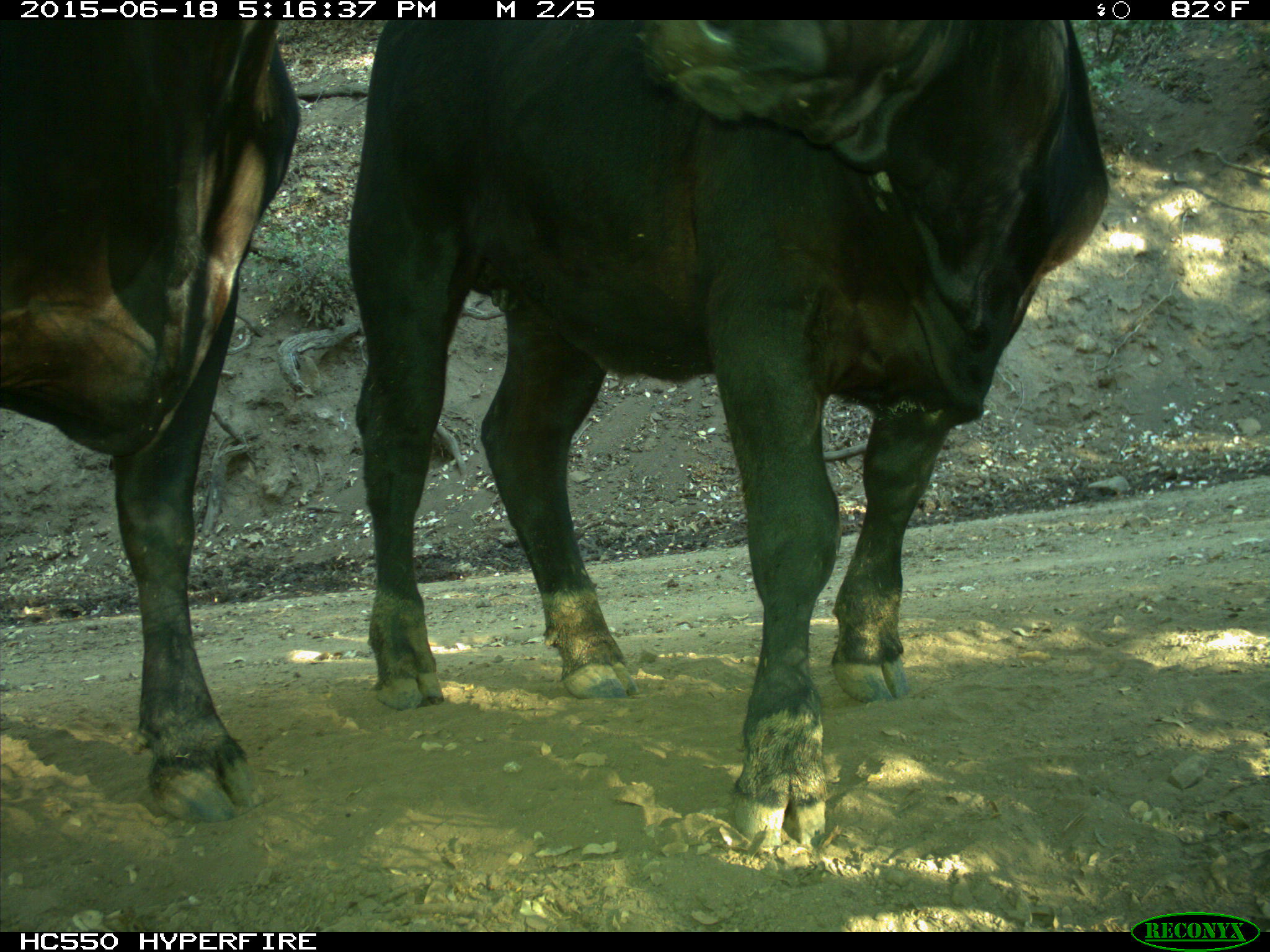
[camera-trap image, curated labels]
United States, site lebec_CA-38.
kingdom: Animalia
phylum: Chordata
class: Mammalia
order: Artiodactyla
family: Bovidae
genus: Bos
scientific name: Bos taurus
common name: domestic cow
Bos taurus (domestic cow).